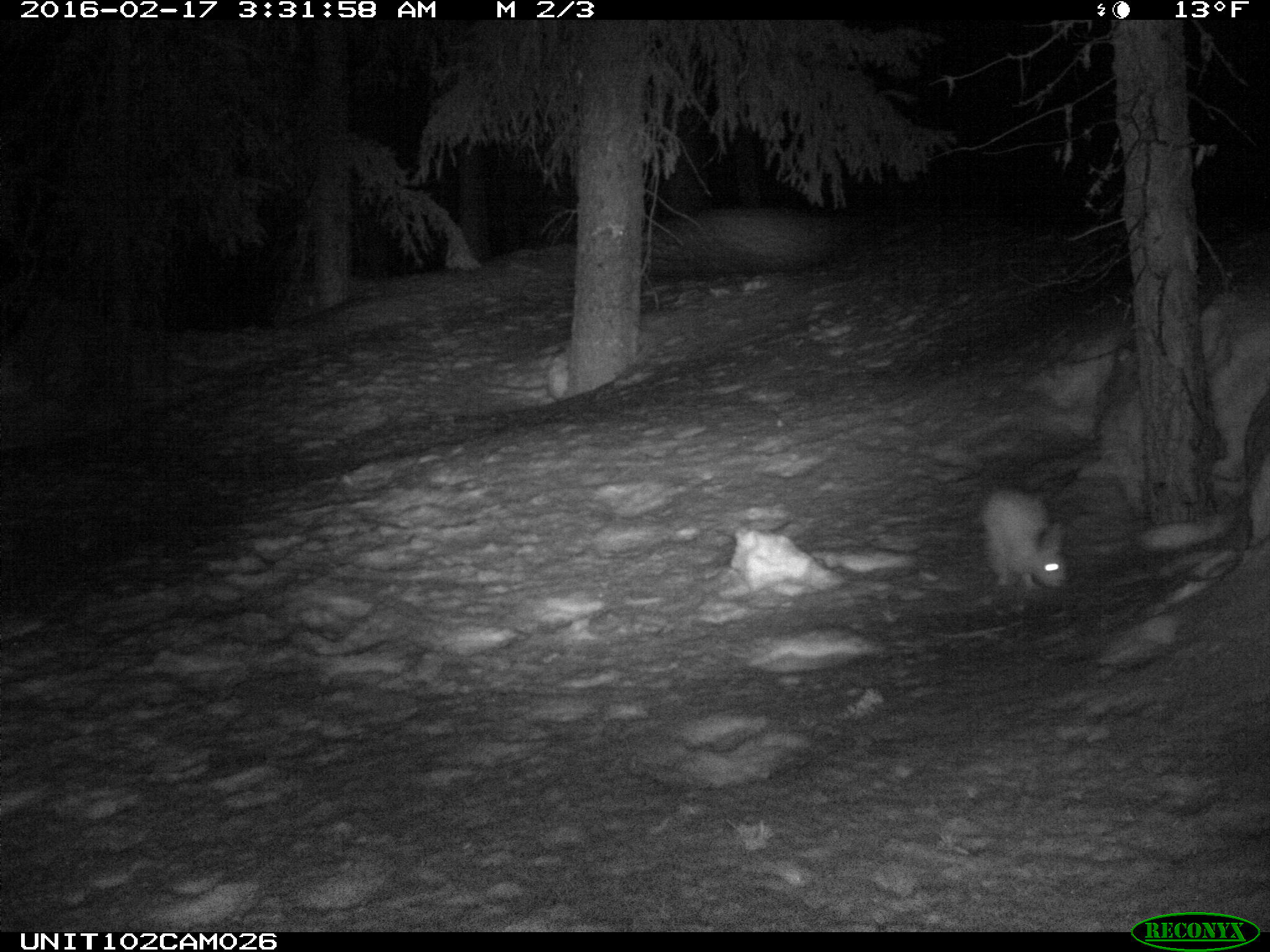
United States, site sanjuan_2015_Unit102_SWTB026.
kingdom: Animalia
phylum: Chordata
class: Mammalia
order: Lagomorpha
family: Leporidae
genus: Lepus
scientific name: Lepus americanus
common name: snowshoe hare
Lepus americanus (snowshoe hare).